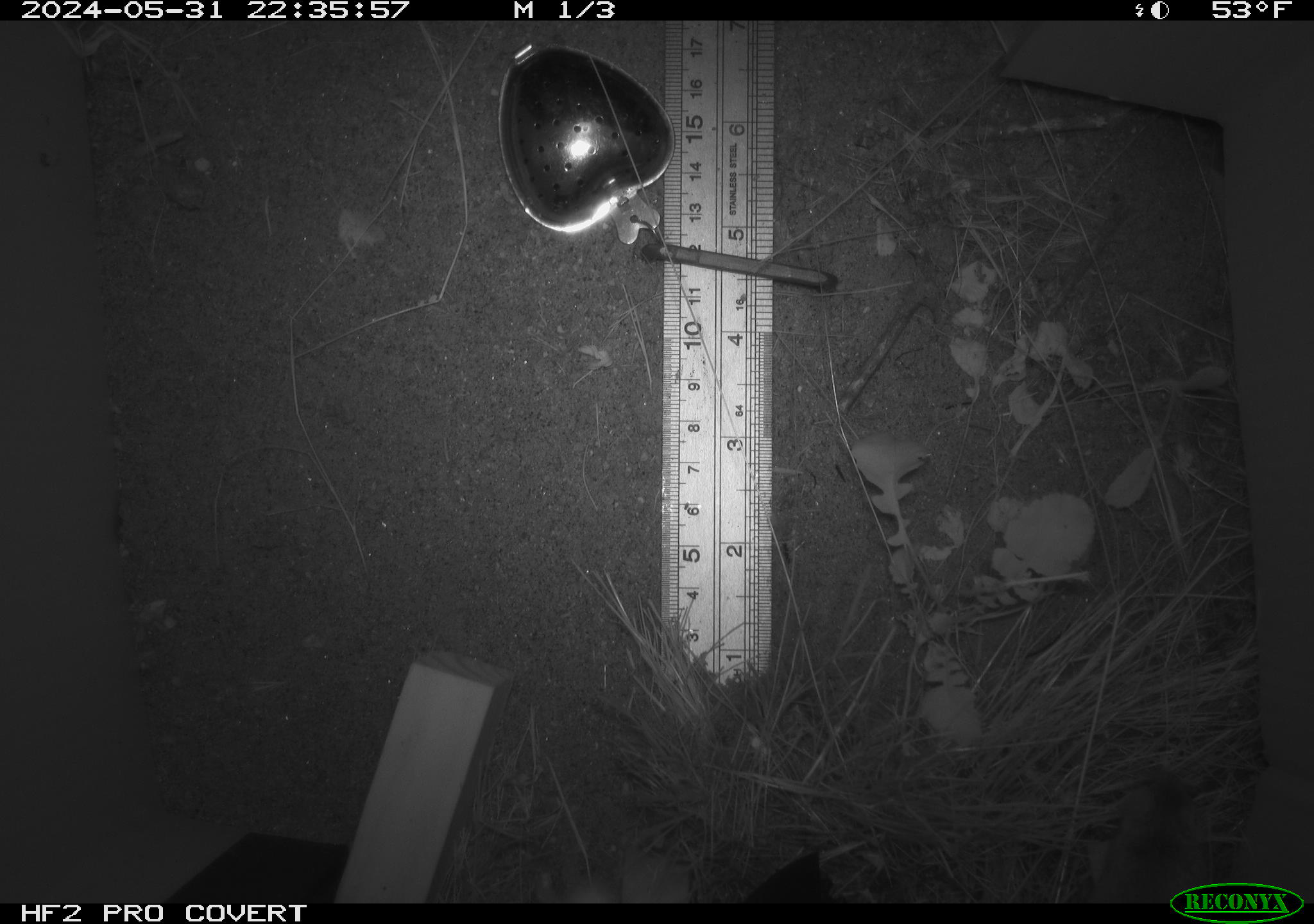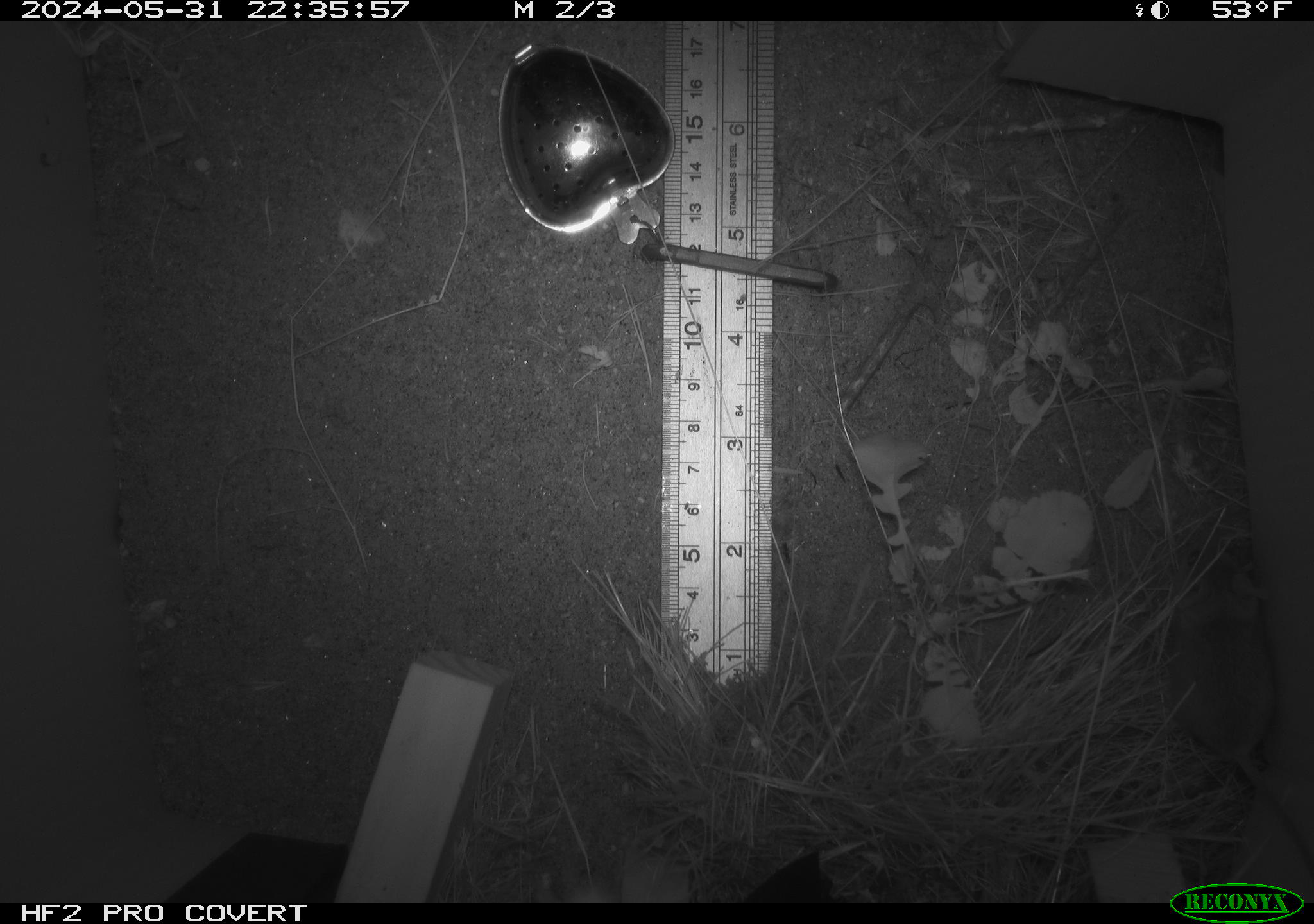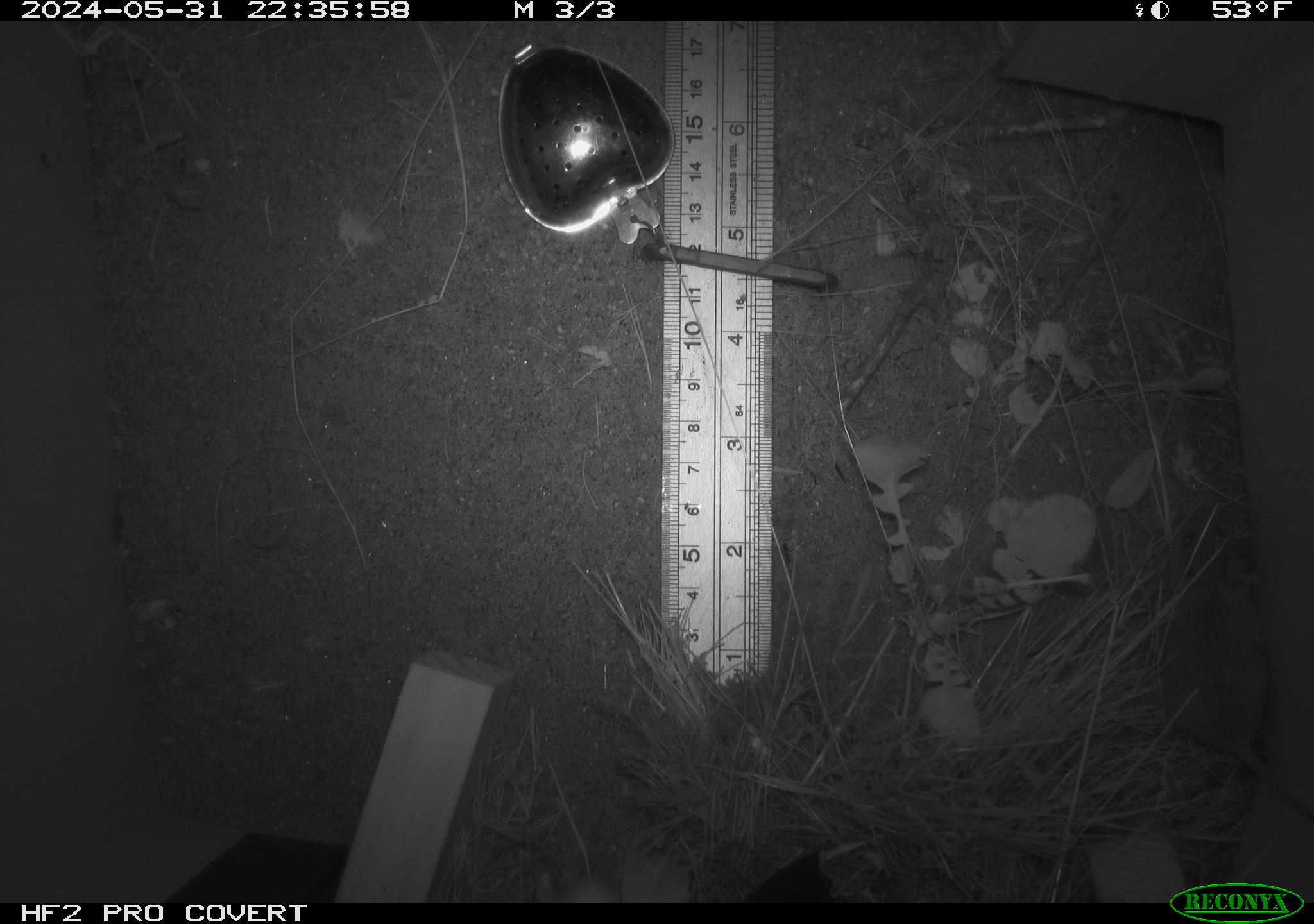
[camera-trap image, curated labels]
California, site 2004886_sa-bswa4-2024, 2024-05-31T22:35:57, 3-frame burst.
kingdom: Animalia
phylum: Chordata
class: Mammalia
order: Rodentia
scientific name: Rodentia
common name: rodent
Rodent (Rodentia).